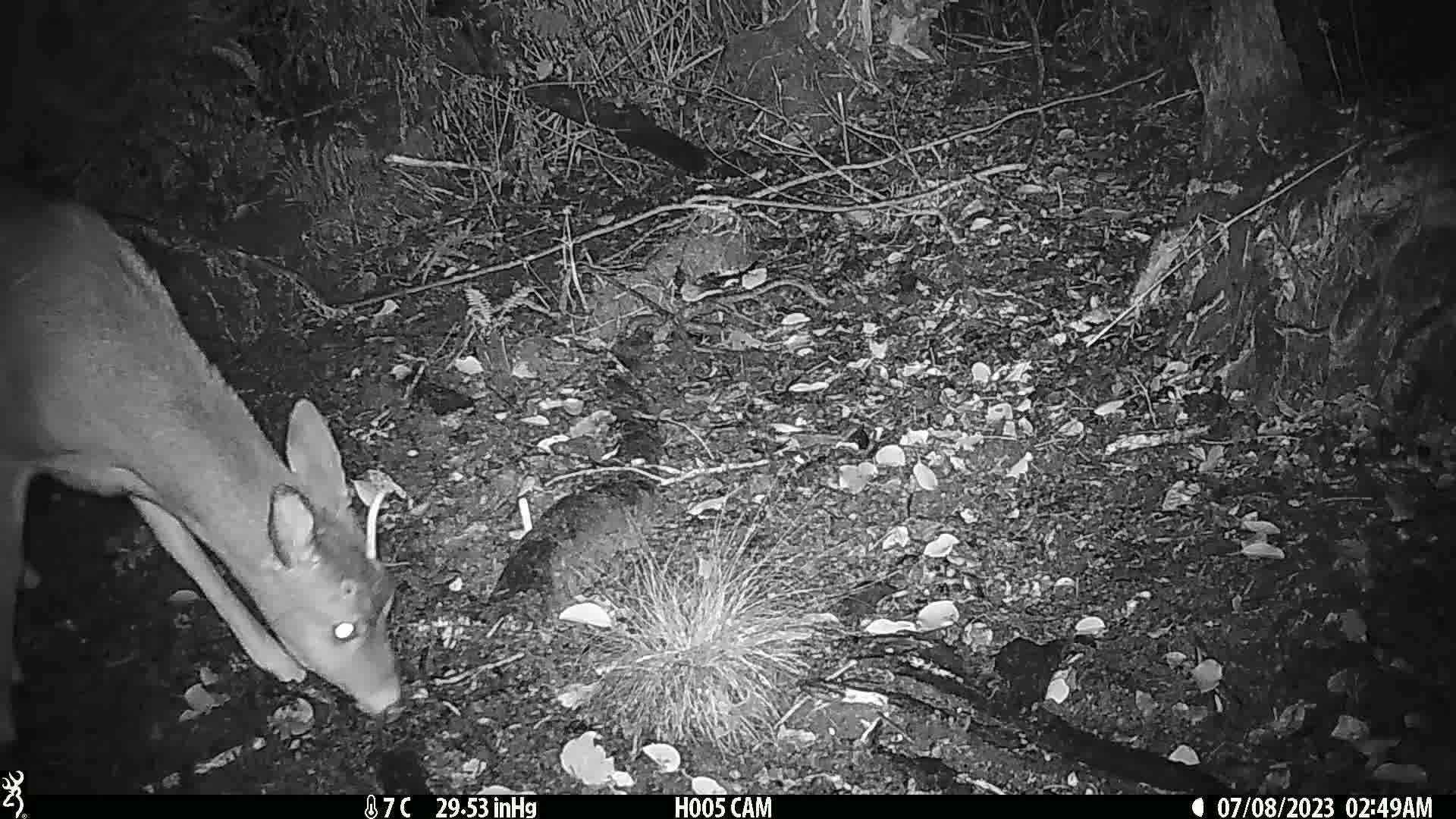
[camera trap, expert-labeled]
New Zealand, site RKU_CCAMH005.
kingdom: Animalia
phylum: Chordata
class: Mammalia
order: Artiodactyla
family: Cervidae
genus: Odocoileus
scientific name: Odocoileus virginianus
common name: white-tailed deer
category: white tailed deer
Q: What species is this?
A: White tailed deer (white-tailed deer) (Odocoileus virginianus).